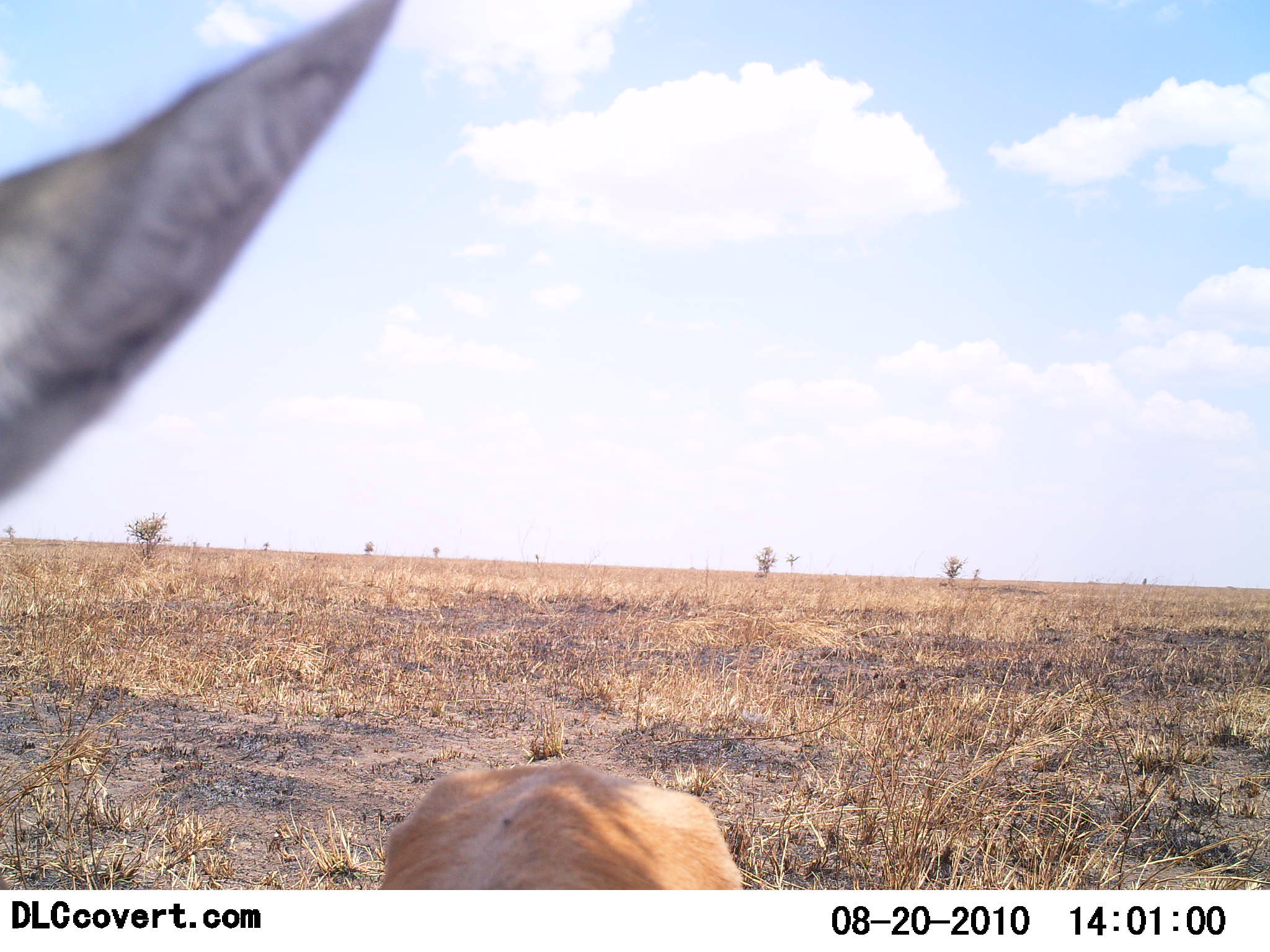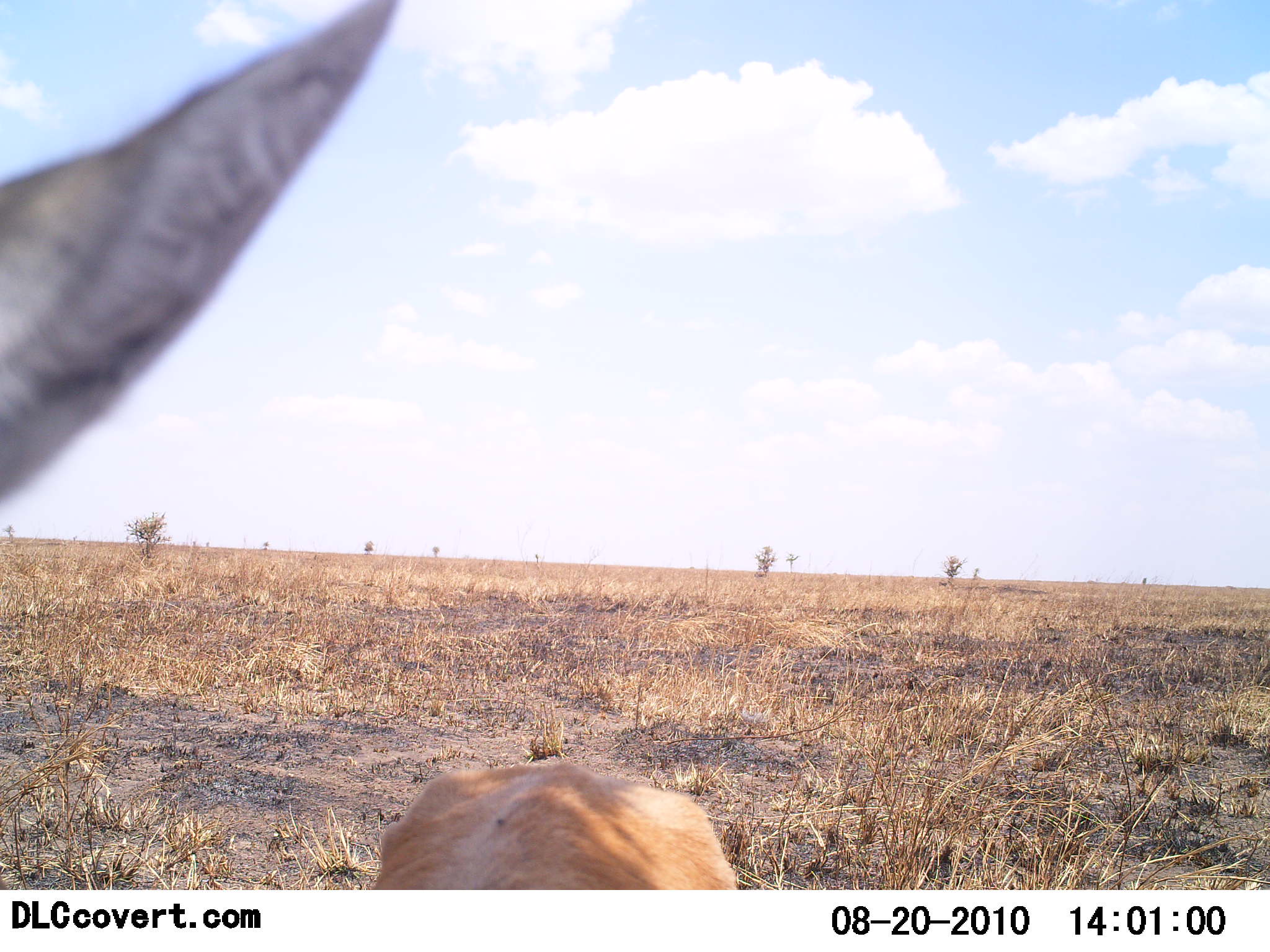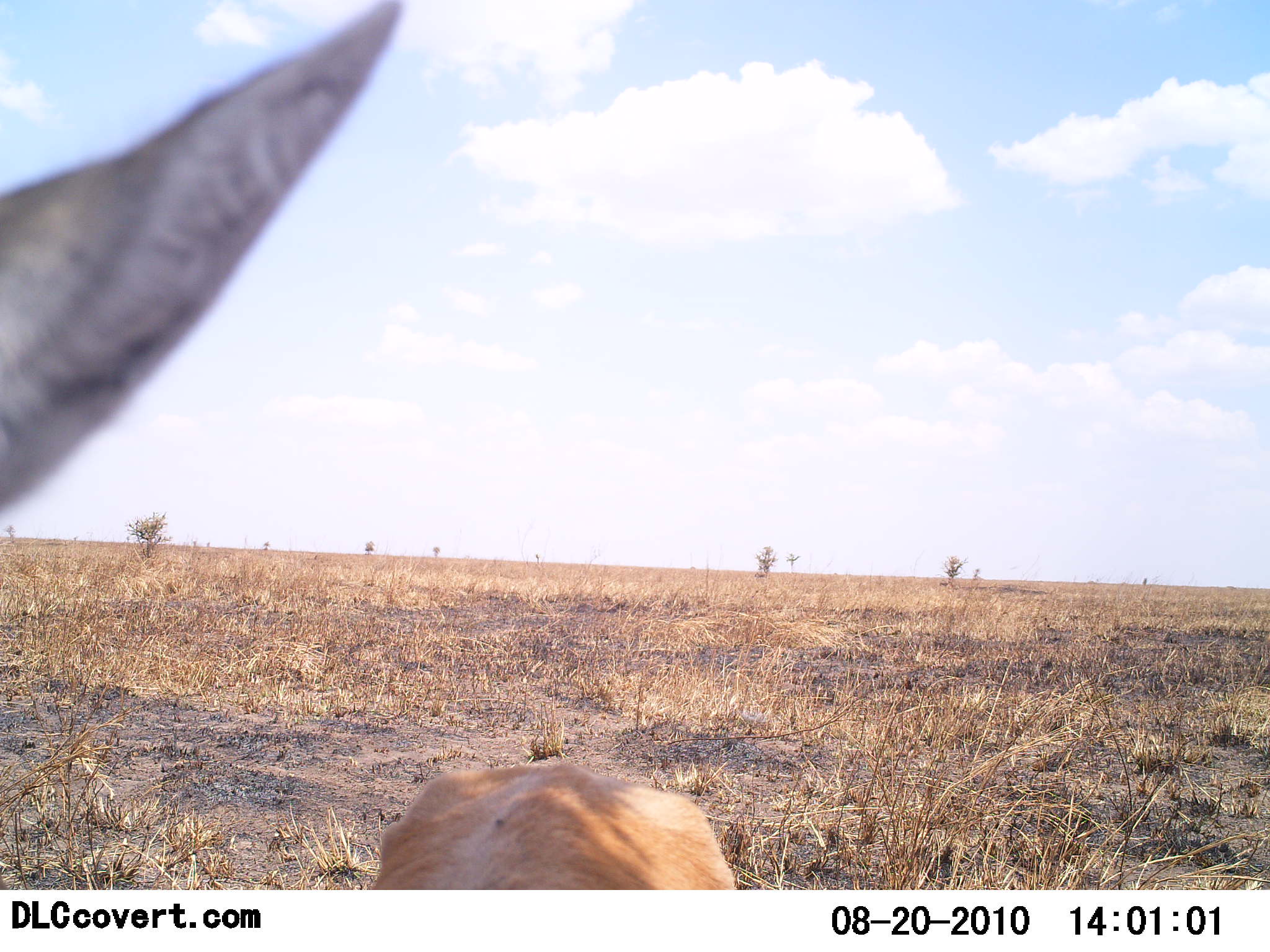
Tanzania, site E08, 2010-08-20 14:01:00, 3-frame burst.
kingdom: Animalia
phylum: Chordata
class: Mammalia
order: Artiodactyla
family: Bovidae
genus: Eudorcas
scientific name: Eudorcas thomsonii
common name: thomson's gazelle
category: gazellethomsons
Gazellethomsons (thomson's gazelle) (Eudorcas thomsonii), count 1. Behavior (volunteer vote fractions): standing 100%, resting 0%, moving 0%, interacting 0%. Young present (vote fraction): 0%. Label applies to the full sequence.